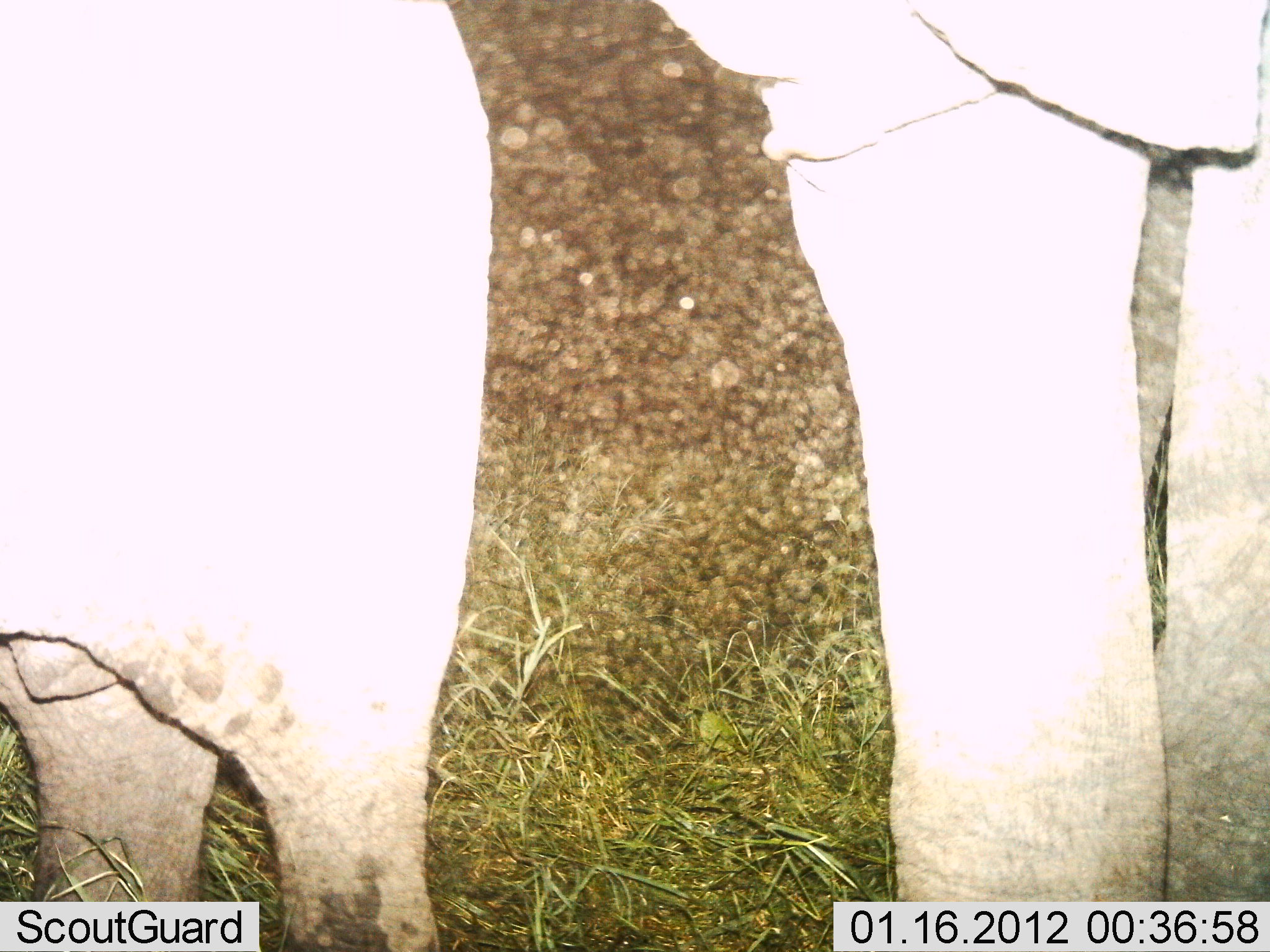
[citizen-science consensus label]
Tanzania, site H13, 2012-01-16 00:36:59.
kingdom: Animalia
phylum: Chordata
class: Mammalia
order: Proboscidea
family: Elephantidae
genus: Loxodonta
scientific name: Loxodonta africana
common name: african bush elephant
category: elephant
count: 2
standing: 100%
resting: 0%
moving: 0%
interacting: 0%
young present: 38%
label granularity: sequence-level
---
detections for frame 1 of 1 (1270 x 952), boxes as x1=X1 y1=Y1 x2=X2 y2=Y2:
animal: x1=1 y1=0 x2=1270 y2=951